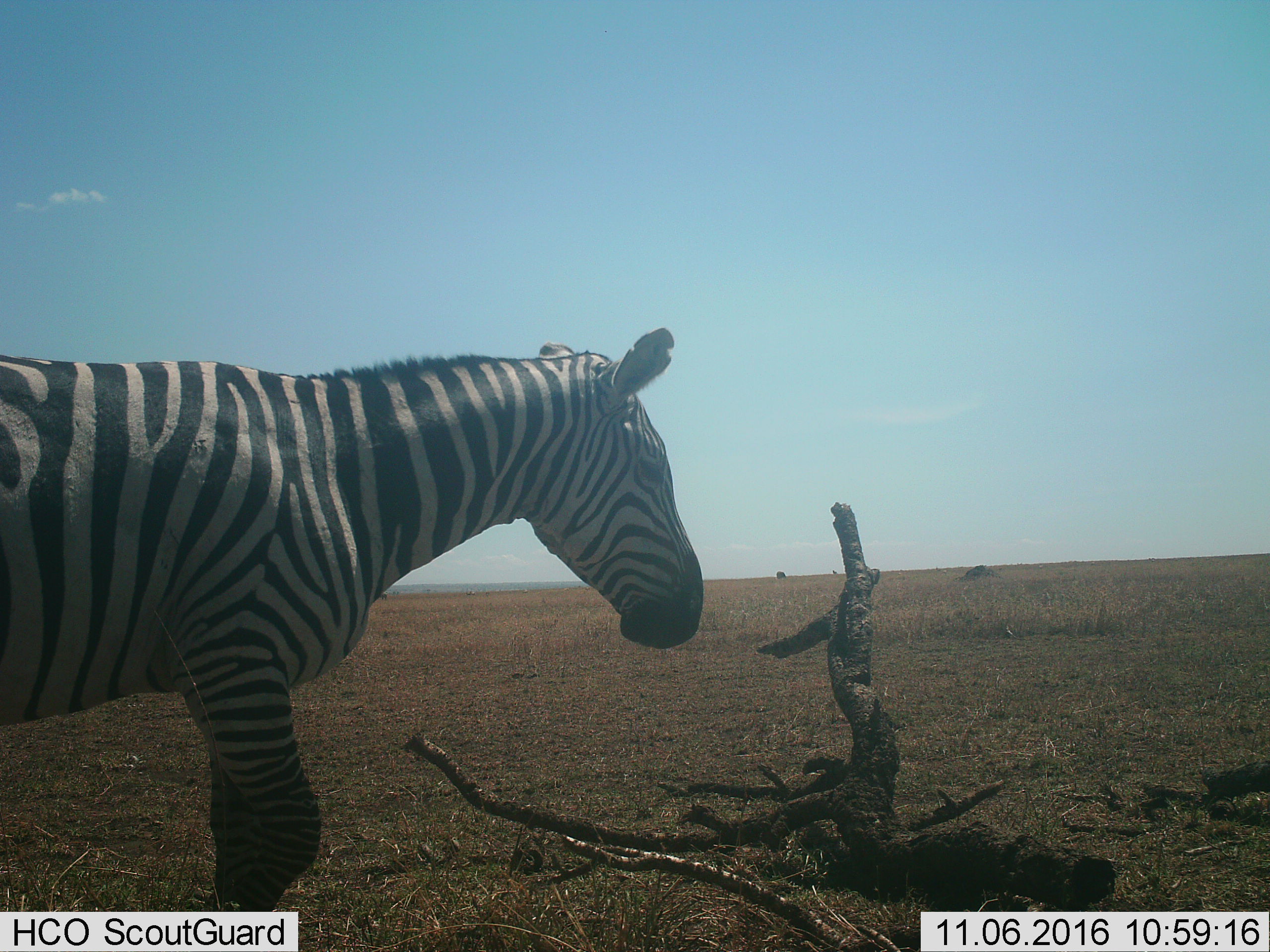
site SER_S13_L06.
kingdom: Animalia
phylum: Chordata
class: Mammalia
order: Perissodactyla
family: Equidae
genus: Equus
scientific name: Equus quagga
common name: plains zebra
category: zebraplains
Zebraplains (plains zebra) (Equus quagga), count 1. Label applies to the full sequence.